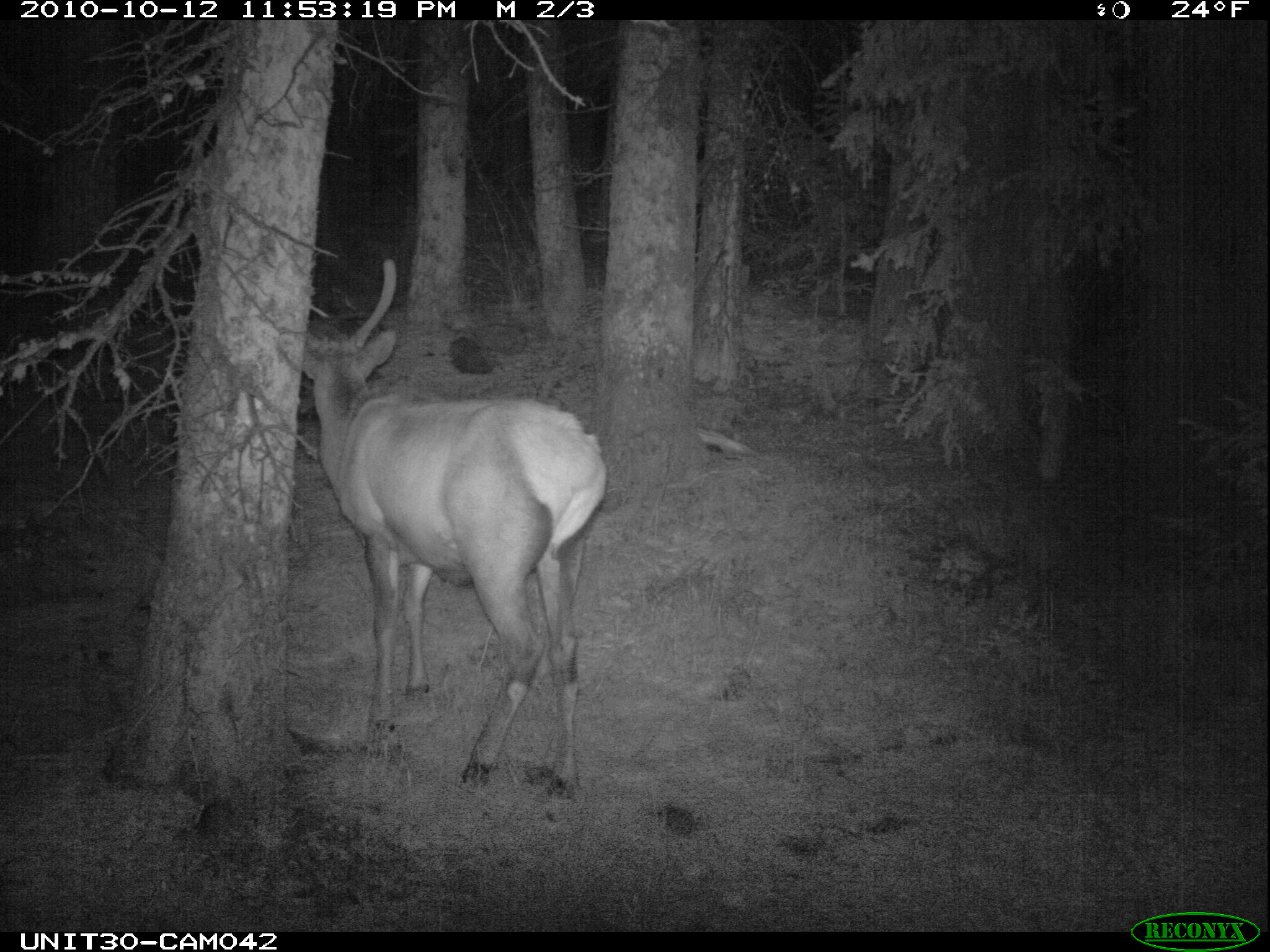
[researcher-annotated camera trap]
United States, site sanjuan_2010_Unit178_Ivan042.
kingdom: Animalia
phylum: Chordata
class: Mammalia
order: Artiodactyla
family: Cervidae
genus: Cervus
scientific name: Cervus elaphus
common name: red deer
Cervus elaphus (red deer).